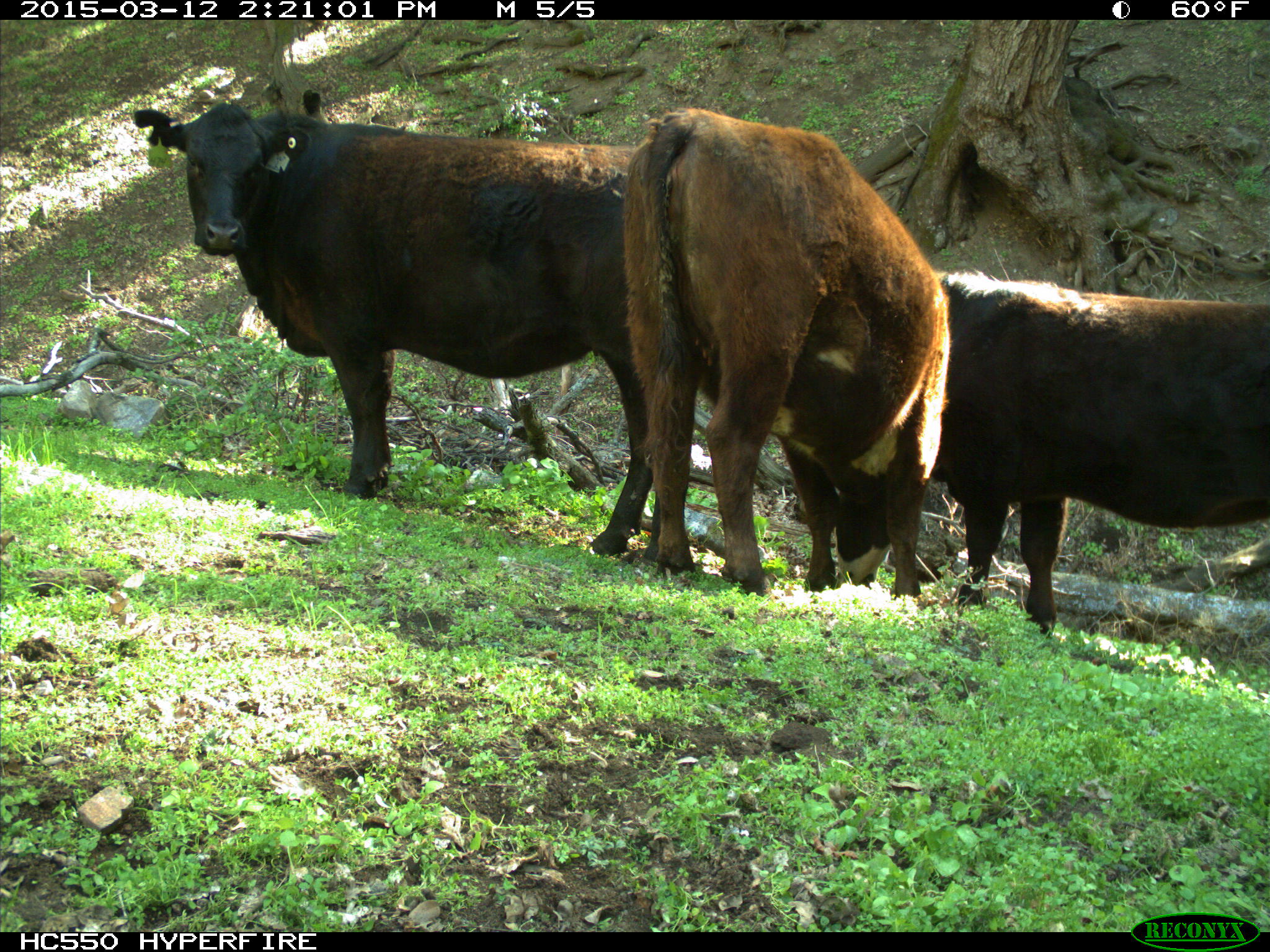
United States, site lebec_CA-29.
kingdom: Animalia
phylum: Chordata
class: Mammalia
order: Artiodactyla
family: Bovidae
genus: Bos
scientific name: Bos taurus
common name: domestic cow